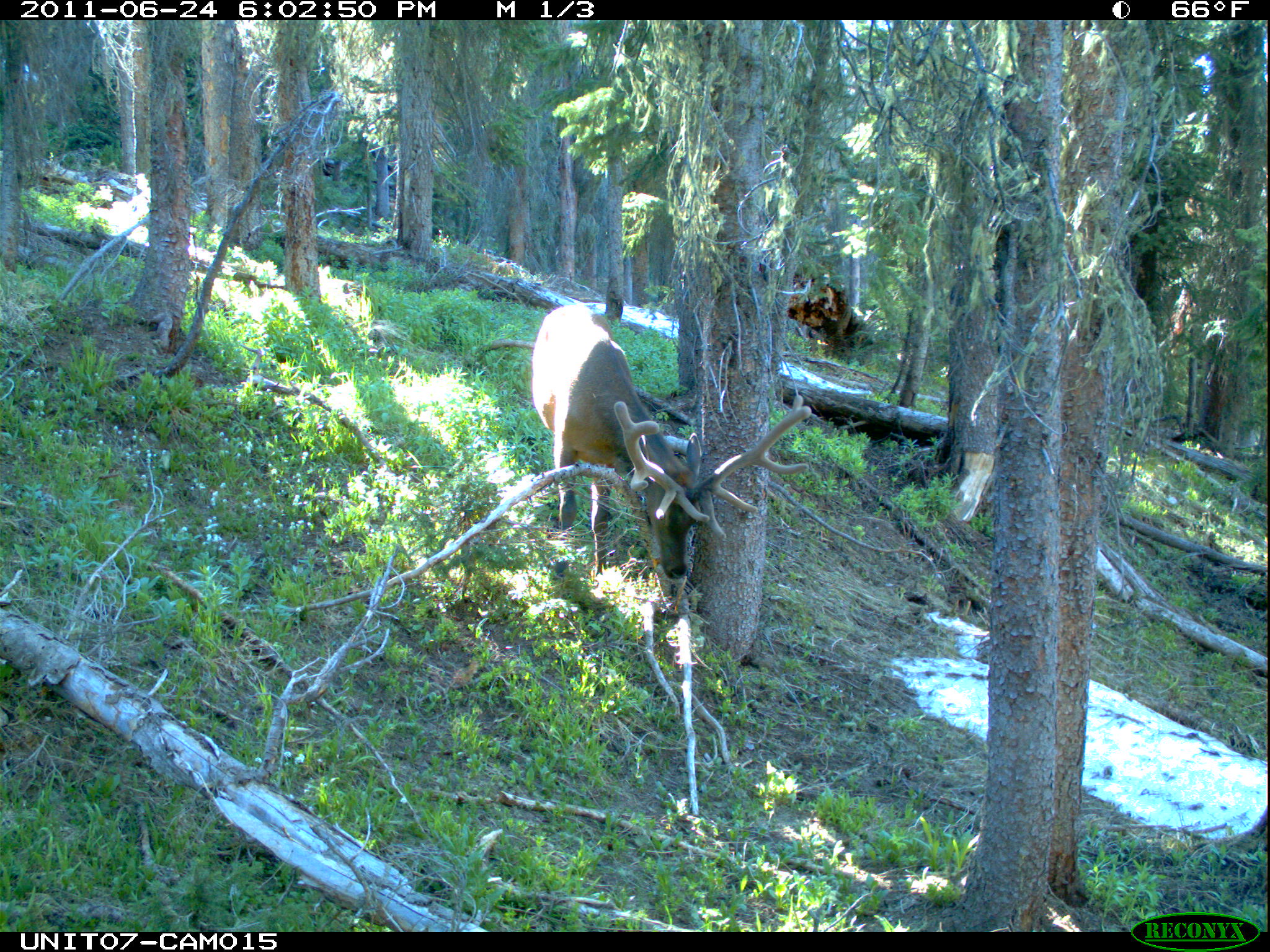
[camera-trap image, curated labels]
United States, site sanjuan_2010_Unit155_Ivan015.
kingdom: Animalia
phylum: Chordata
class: Mammalia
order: Artiodactyla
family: Cervidae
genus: Cervus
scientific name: Cervus elaphus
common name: red deer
Cervus elaphus (red deer).